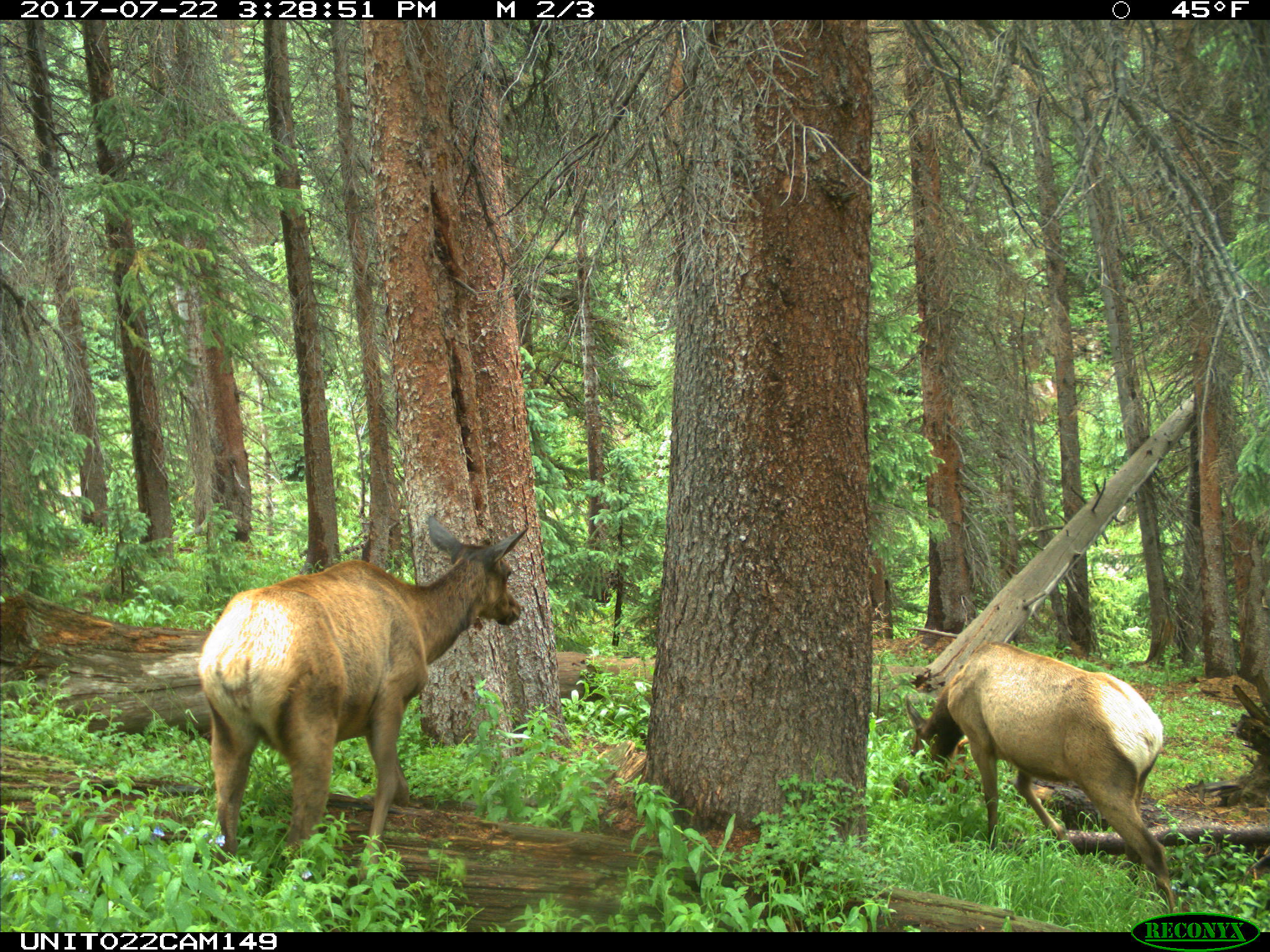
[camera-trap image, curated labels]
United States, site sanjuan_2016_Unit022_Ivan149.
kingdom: Animalia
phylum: Chordata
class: Mammalia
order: Artiodactyla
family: Cervidae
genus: Cervus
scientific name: Cervus elaphus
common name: red deer